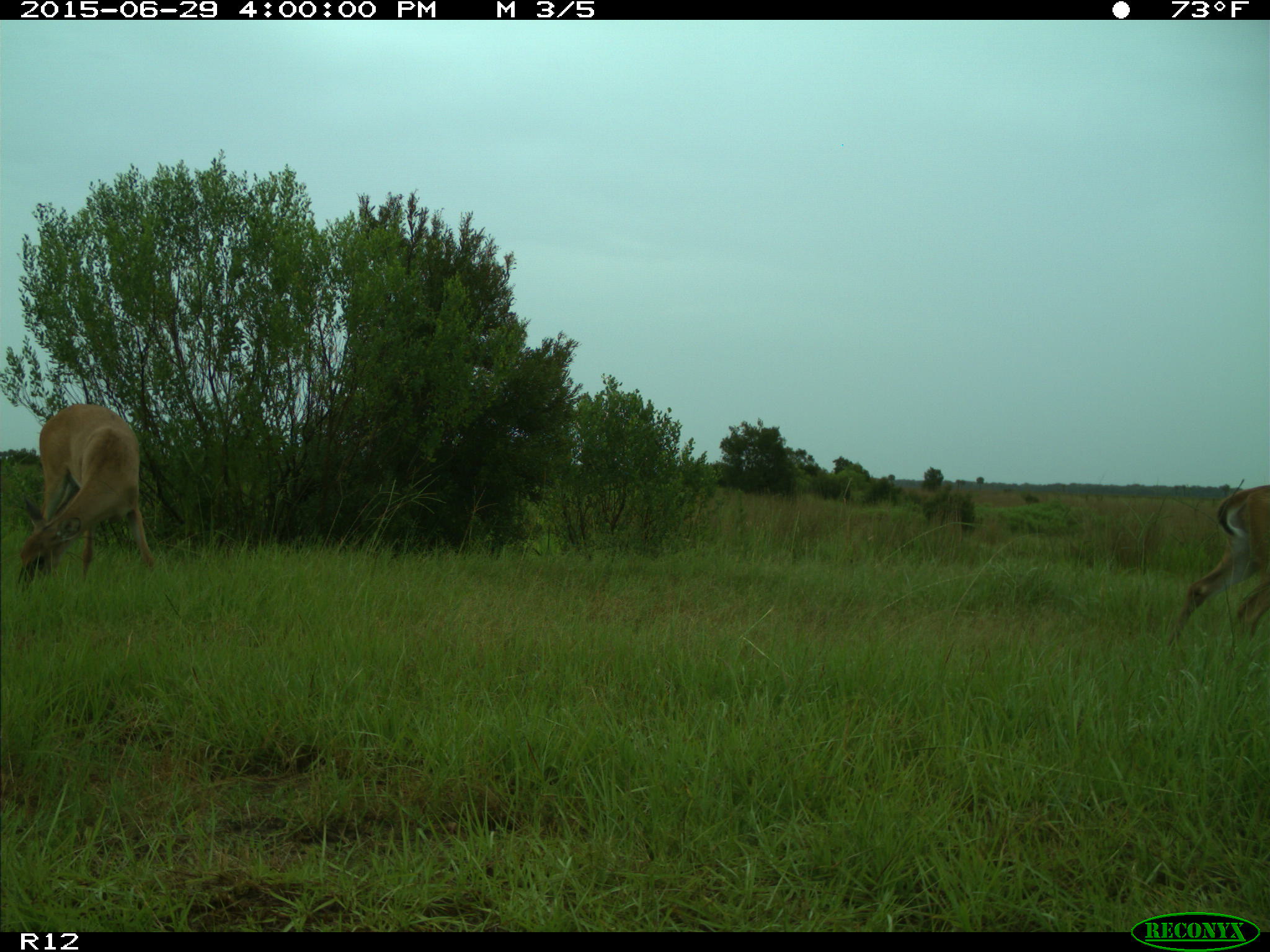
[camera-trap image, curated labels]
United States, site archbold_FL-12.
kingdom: Animalia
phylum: Chordata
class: Mammalia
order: Artiodactyla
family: Cervidae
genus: Odocoileus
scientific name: Odocoileus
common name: deer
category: unidentified deer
Unidentified deer (deer) (Odocoileus).